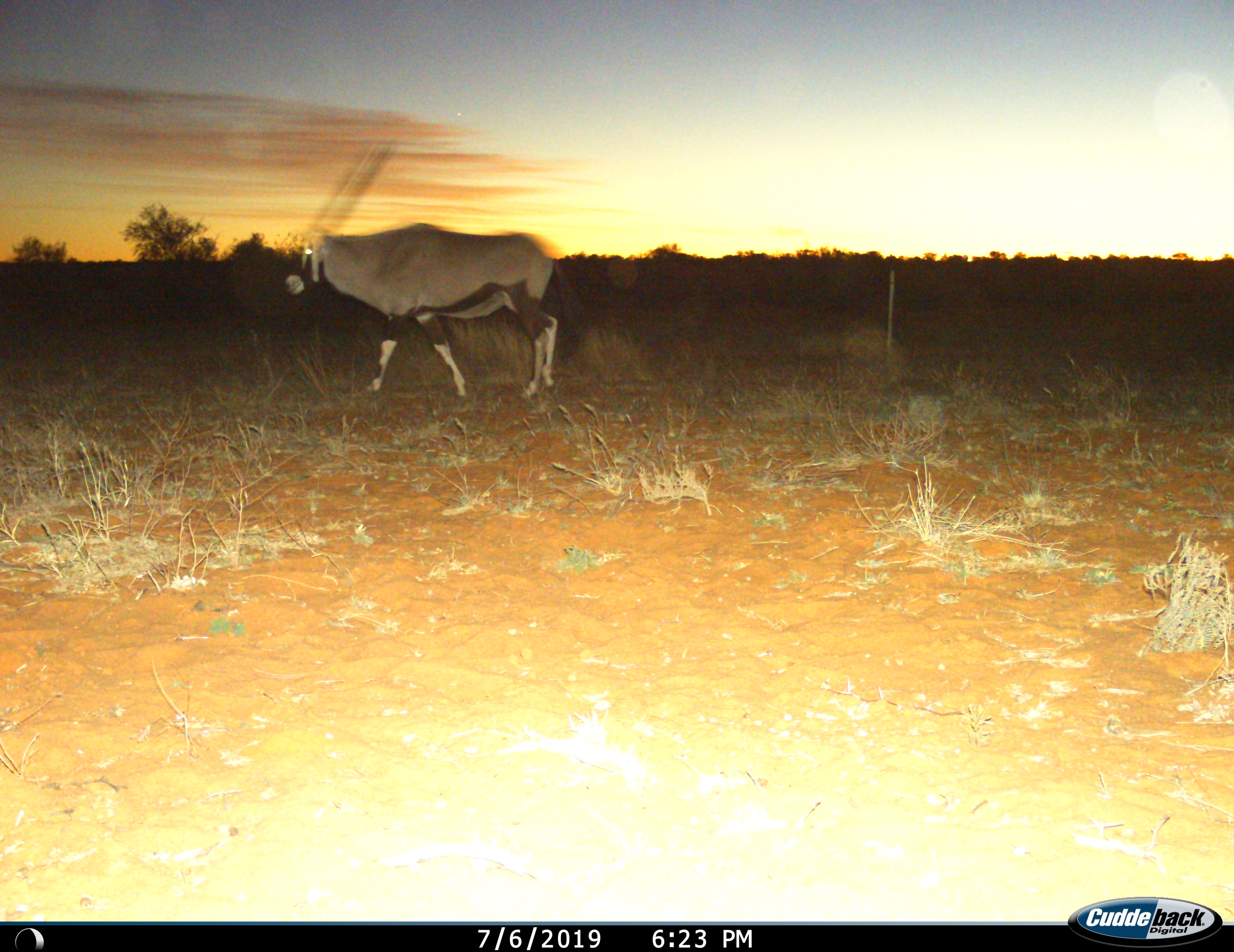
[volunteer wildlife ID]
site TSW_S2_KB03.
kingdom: Animalia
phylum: Chordata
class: Mammalia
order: Artiodactyla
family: Bovidae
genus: Oryx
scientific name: Oryx gazella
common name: gemsbok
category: oryx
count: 1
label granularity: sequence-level